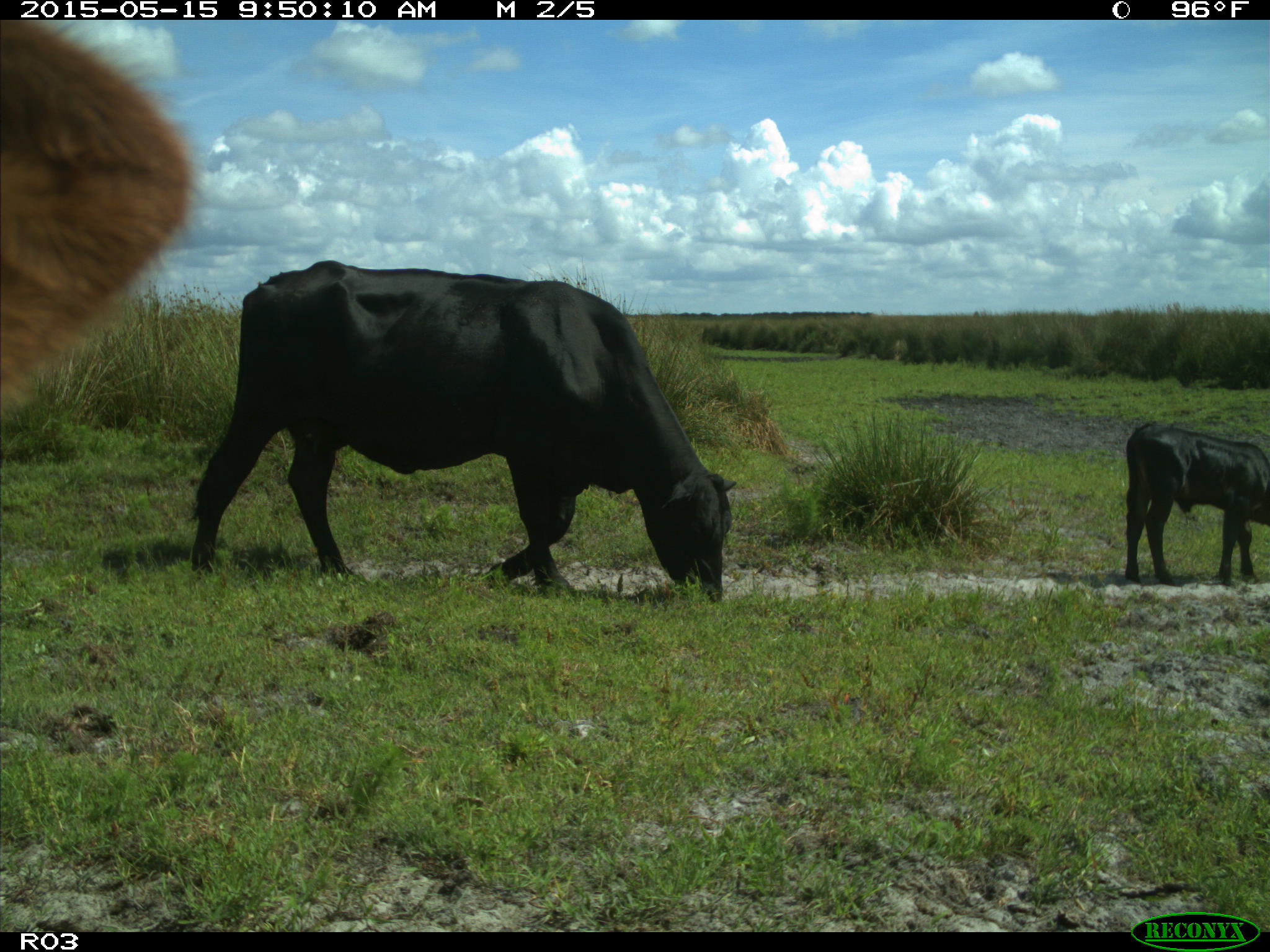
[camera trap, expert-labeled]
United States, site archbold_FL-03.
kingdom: Animalia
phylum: Chordata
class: Mammalia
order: Artiodactyla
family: Bovidae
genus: Bos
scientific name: Bos taurus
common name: domestic cow